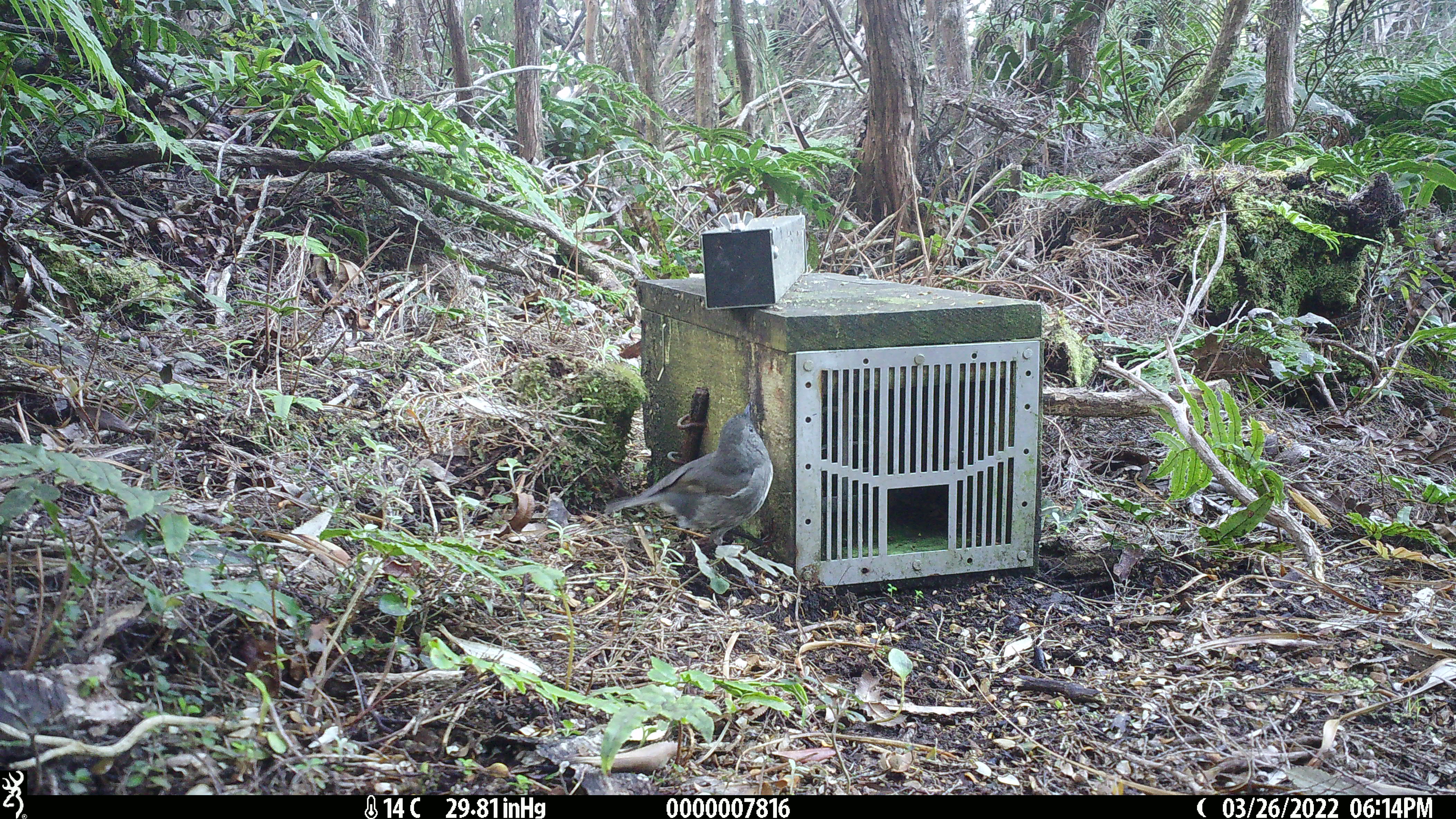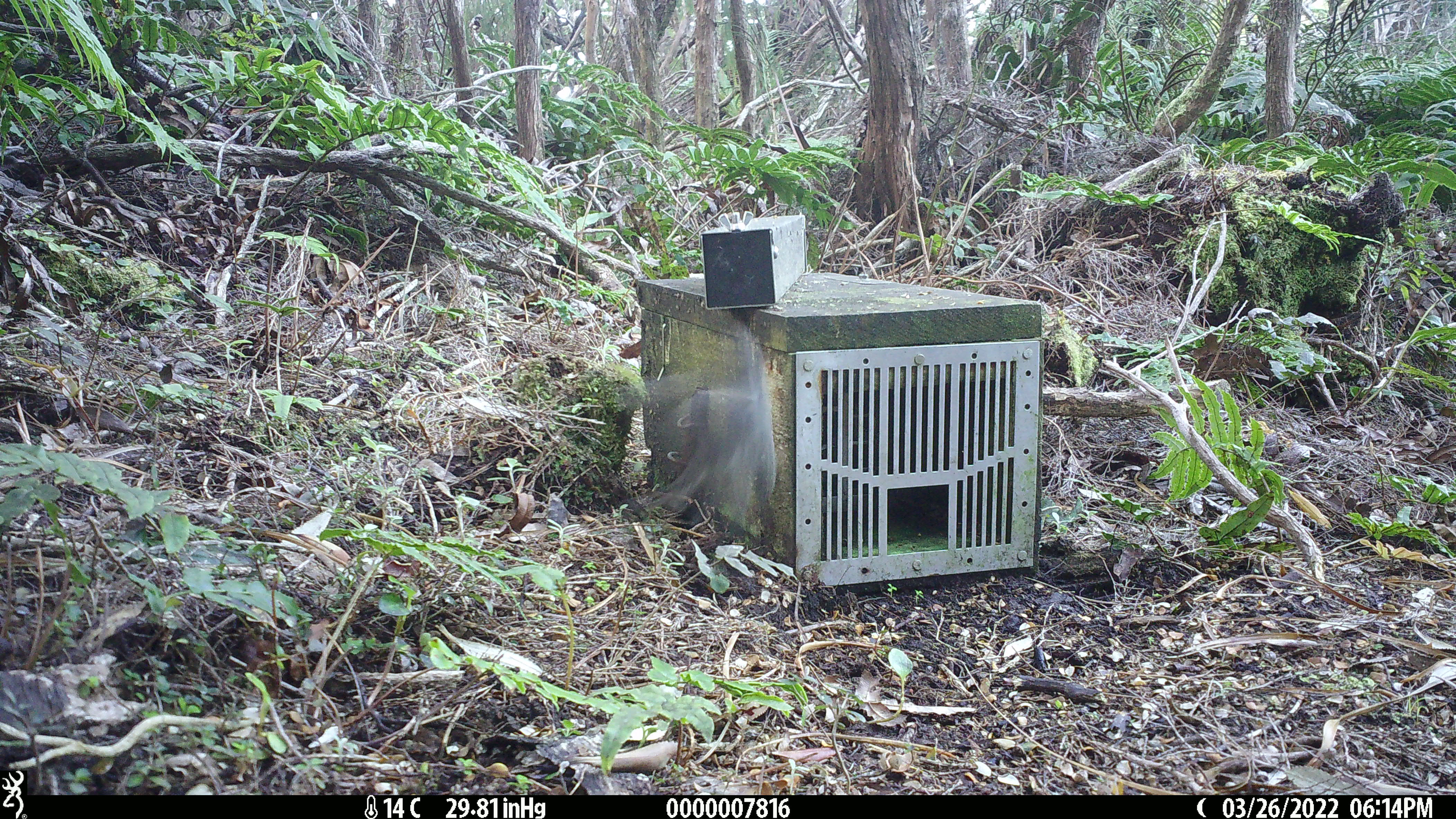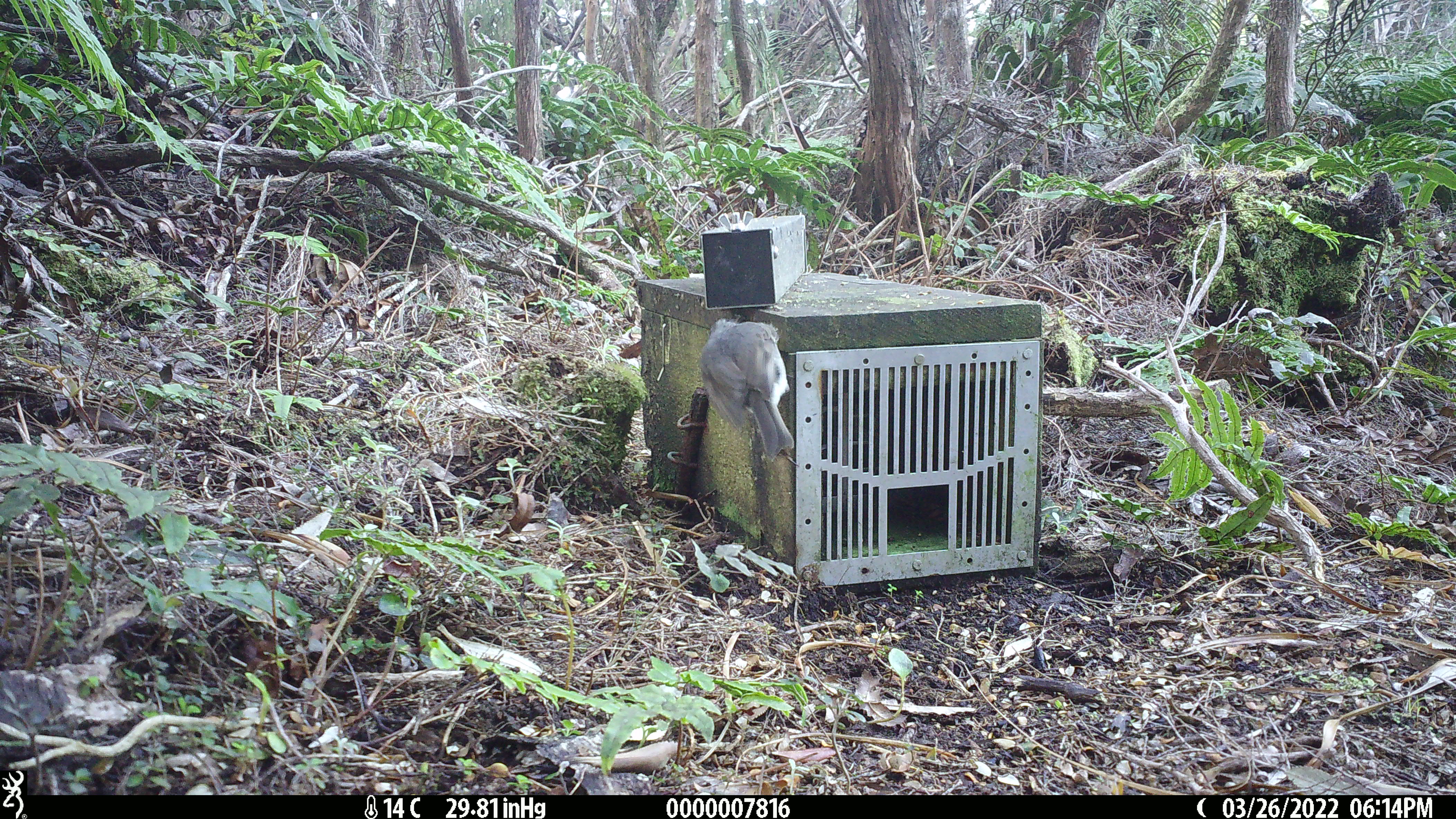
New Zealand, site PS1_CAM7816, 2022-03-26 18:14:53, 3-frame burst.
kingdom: Animalia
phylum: Chordata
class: Aves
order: Passeriformes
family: Petroicidae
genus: Petroica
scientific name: Petroica australis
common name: new zealand robin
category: robin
Robin (new zealand robin) (Petroica australis).